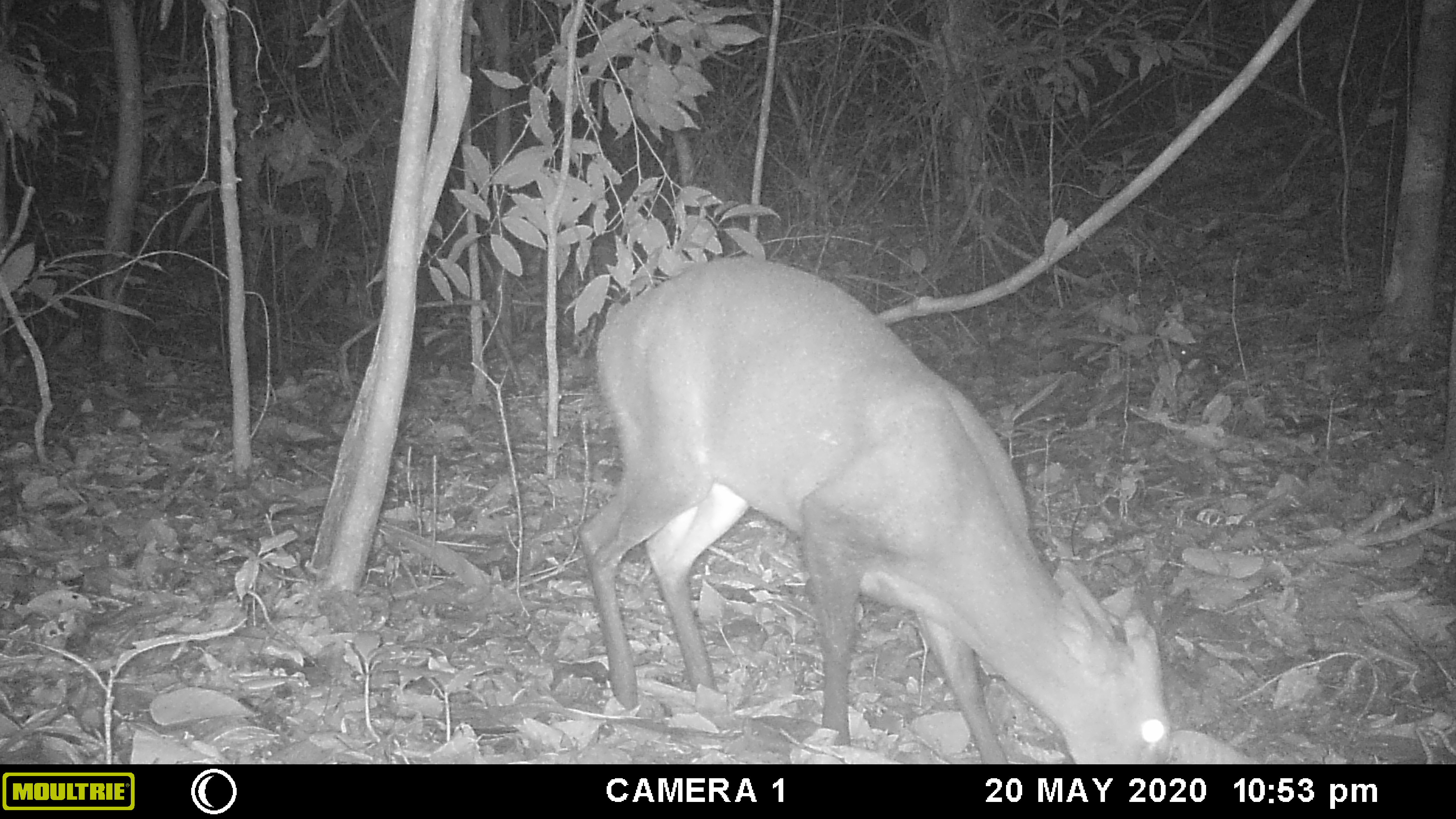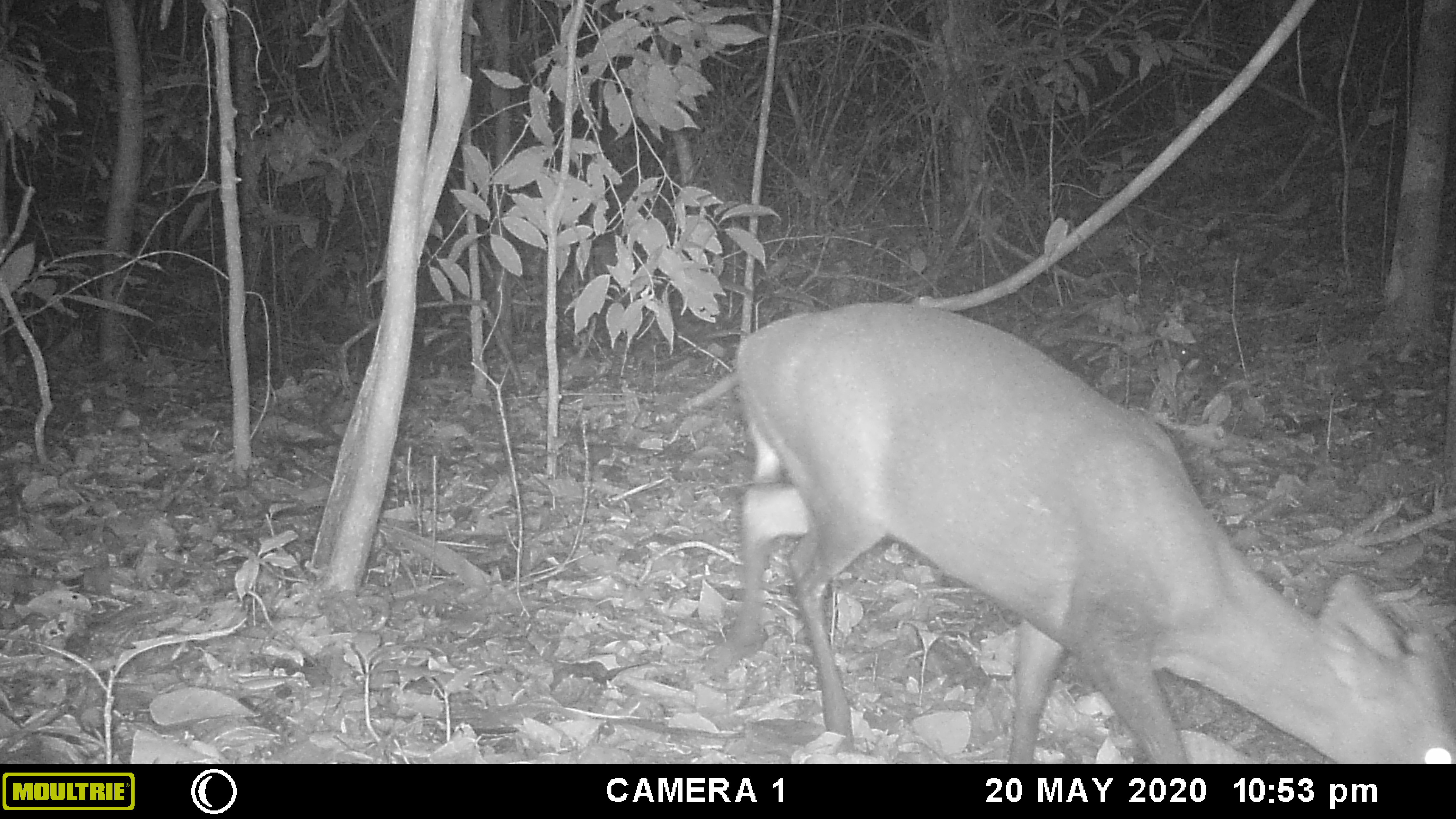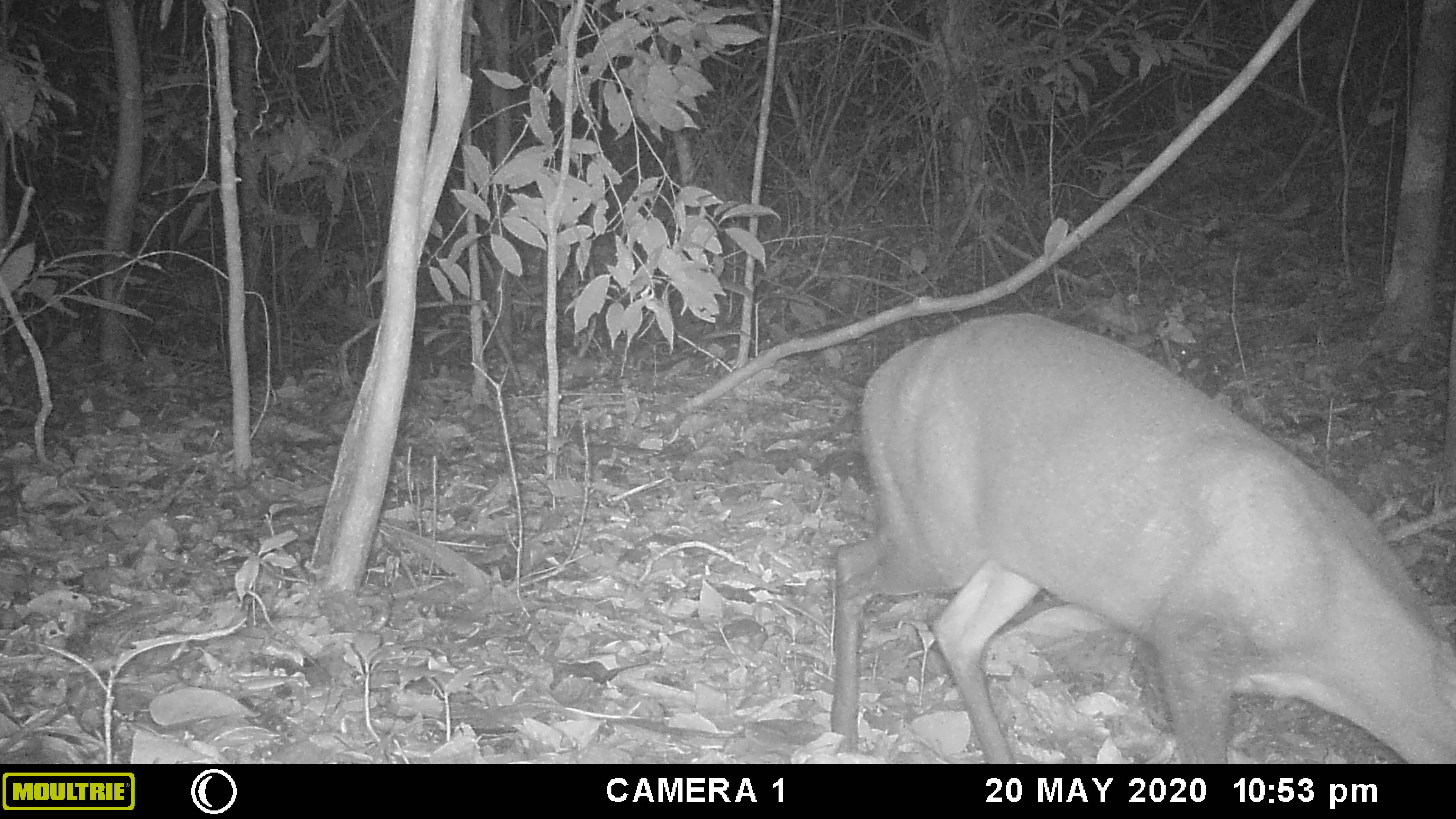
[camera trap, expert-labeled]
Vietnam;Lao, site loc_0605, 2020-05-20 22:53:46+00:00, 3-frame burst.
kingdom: Animalia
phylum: Chordata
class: Mammalia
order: Artiodactyla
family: Cervidae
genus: Muntiacus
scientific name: Muntiacus rooseveltorum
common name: roosevelt's muntjac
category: roosevelts muntjac group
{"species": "roosevelts muntjac group (roosevelt's muntjac) (Muntiacus rooseveltorum)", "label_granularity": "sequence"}